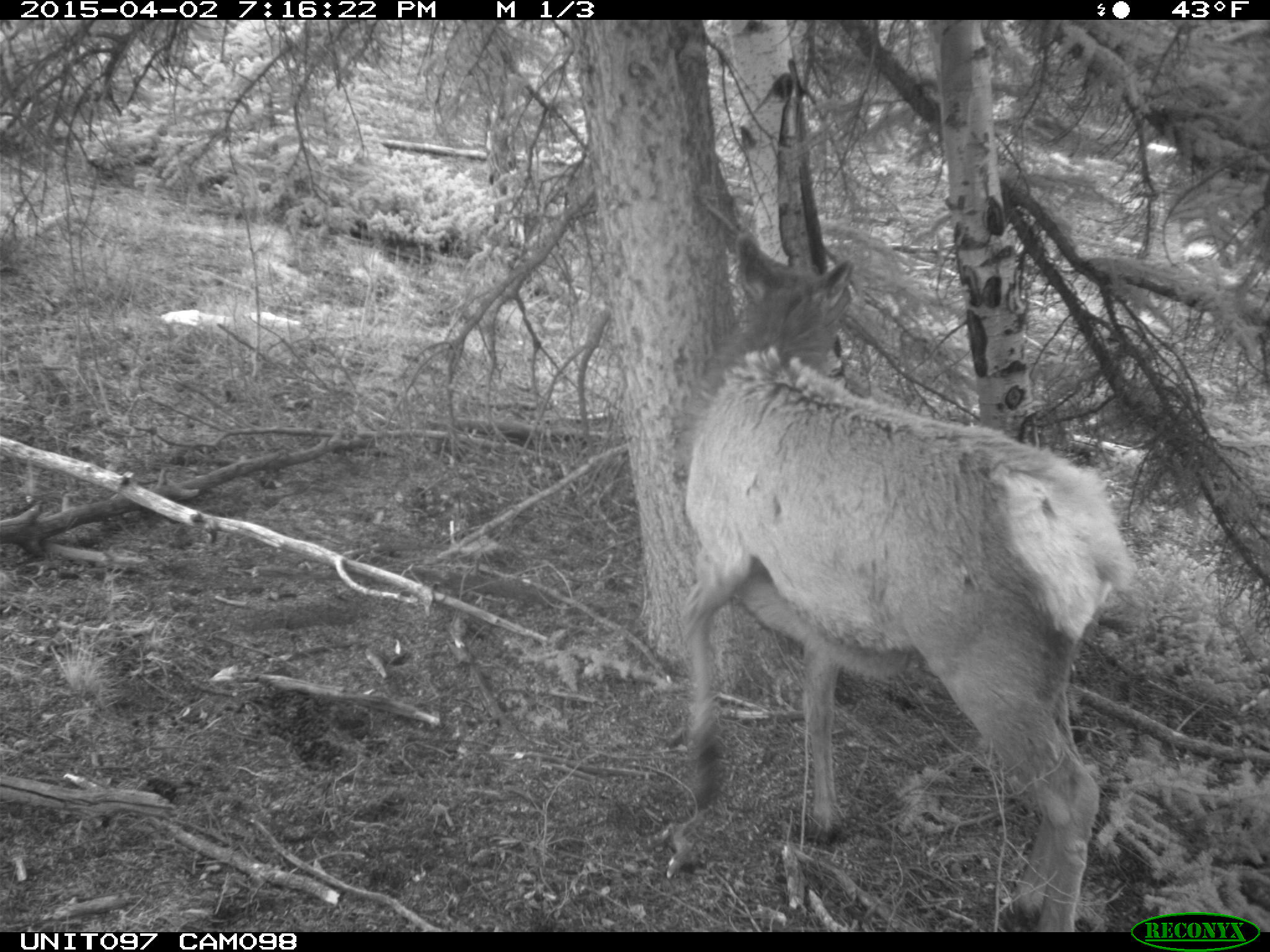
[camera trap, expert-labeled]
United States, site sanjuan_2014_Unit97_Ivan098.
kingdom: Animalia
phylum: Chordata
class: Mammalia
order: Artiodactyla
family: Cervidae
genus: Cervus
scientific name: Cervus elaphus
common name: red deer